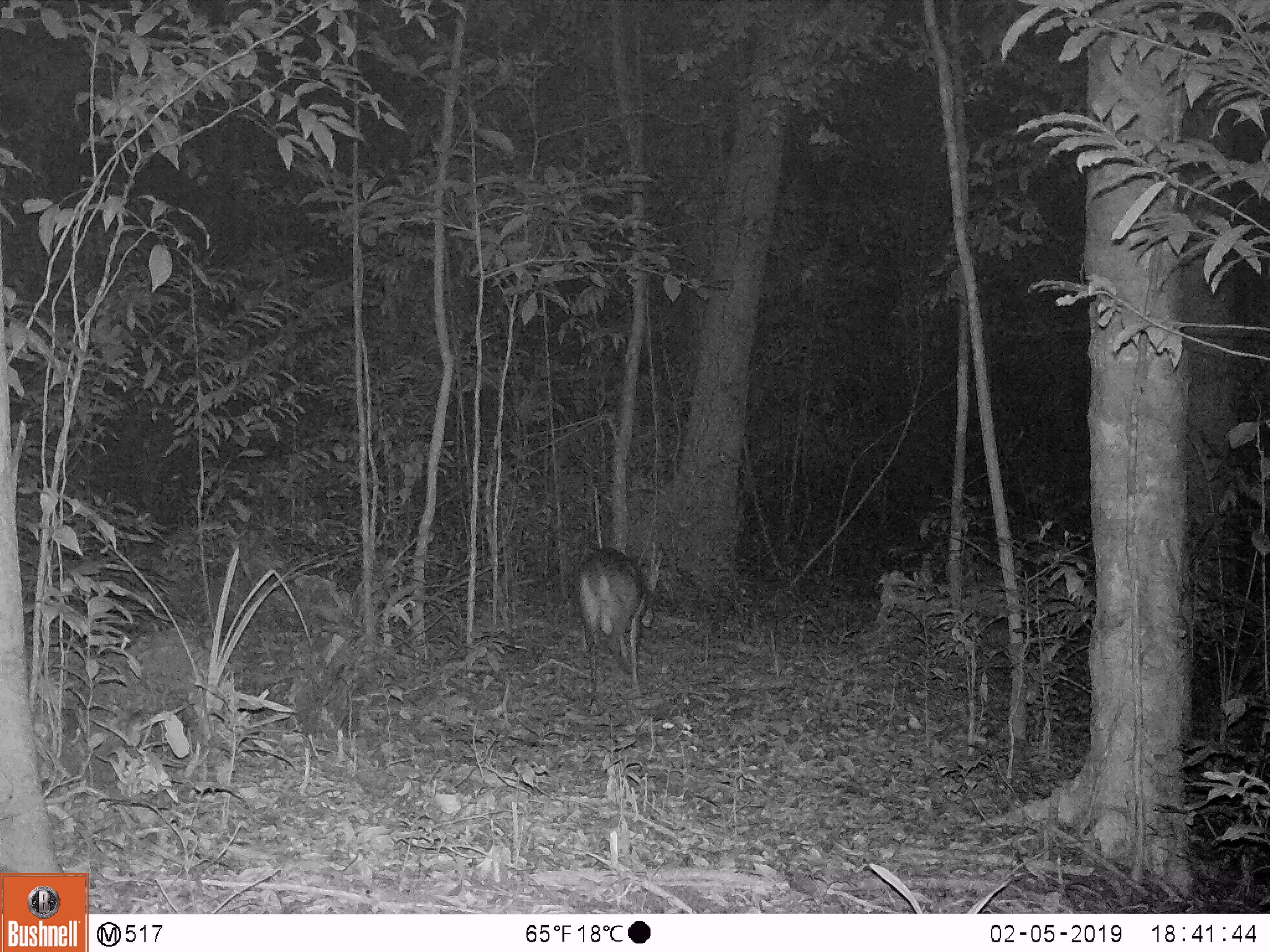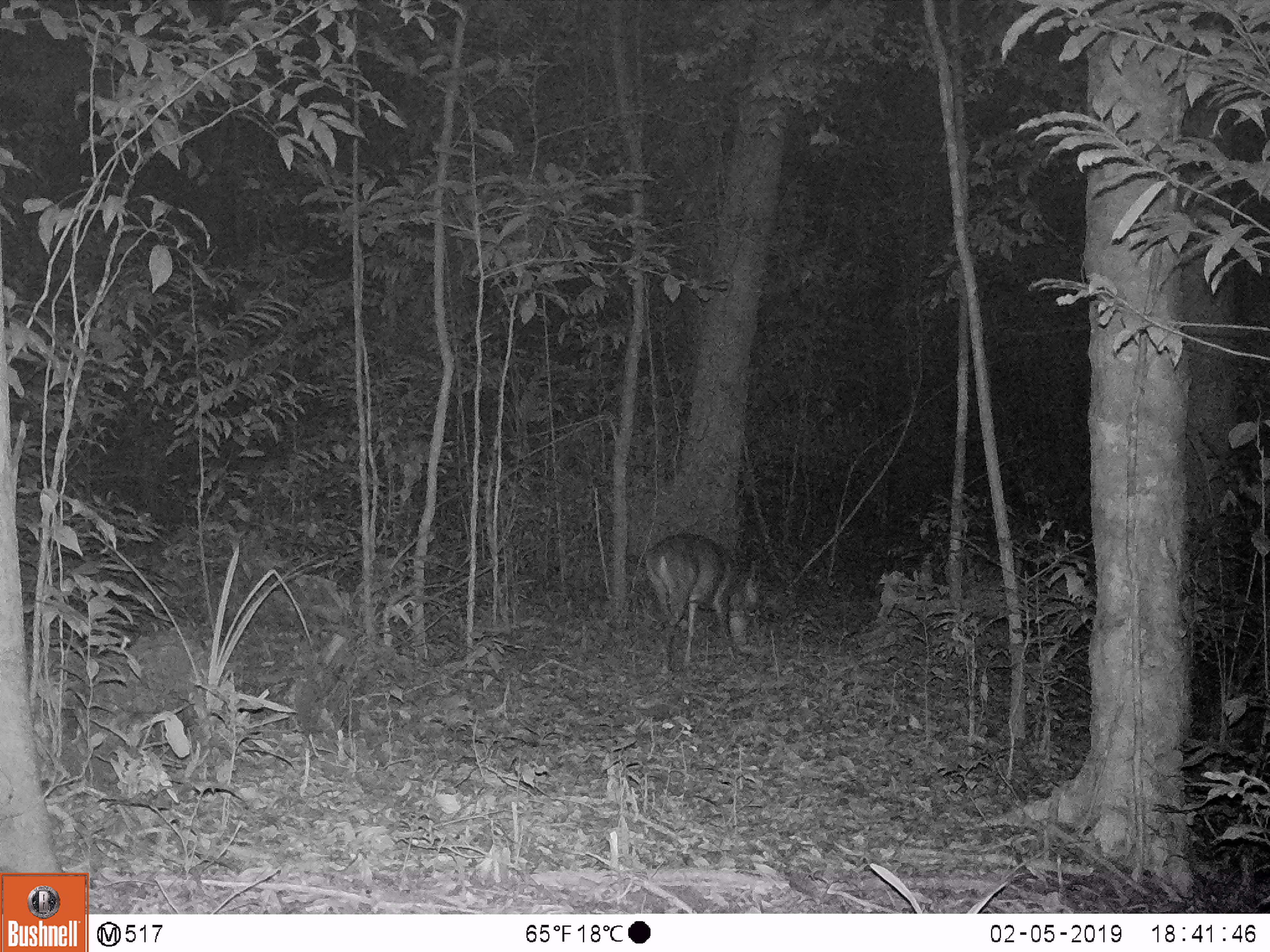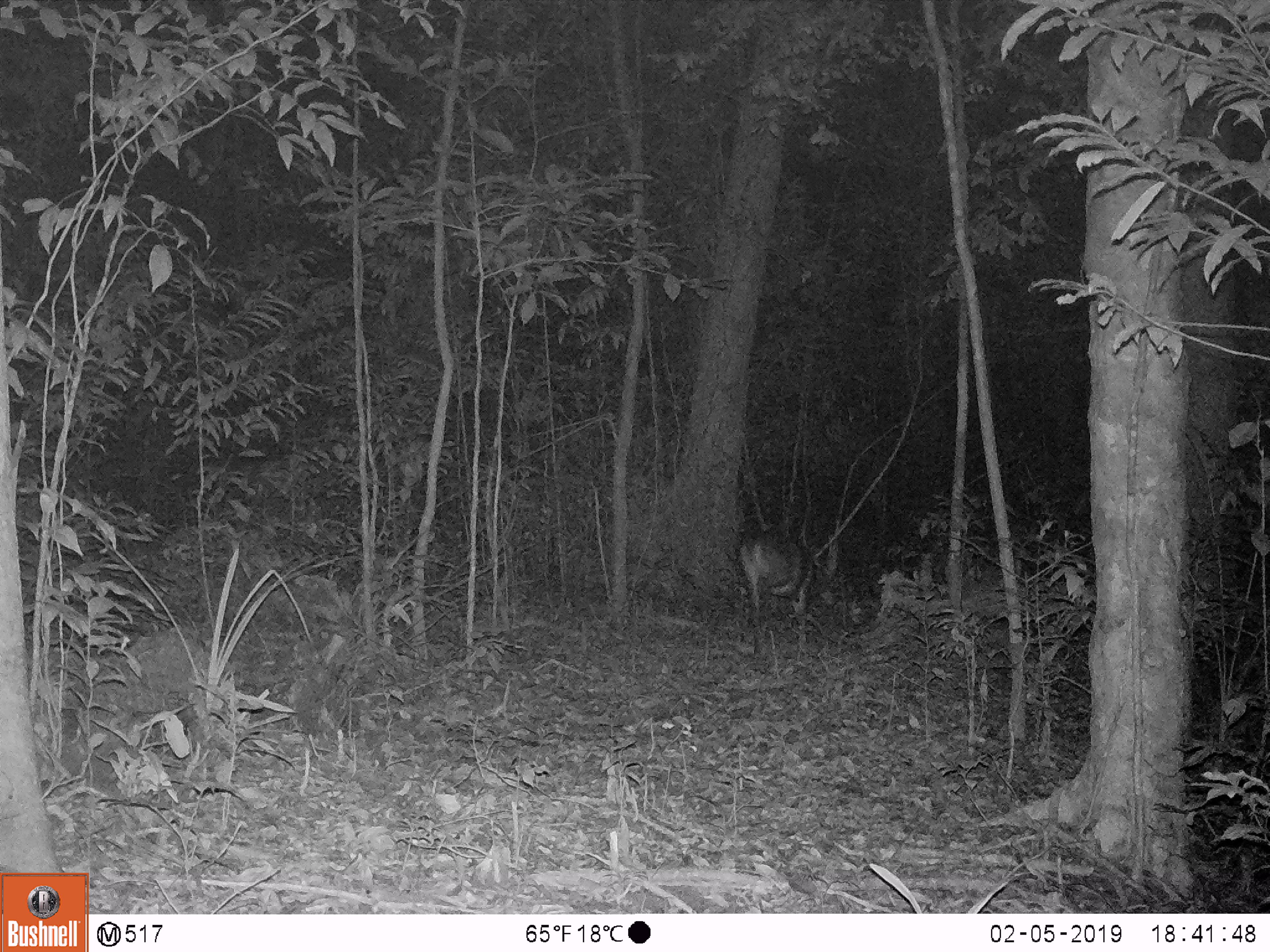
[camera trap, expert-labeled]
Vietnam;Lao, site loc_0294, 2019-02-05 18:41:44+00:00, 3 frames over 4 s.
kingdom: Animalia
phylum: Chordata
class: Mammalia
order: Artiodactyla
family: Cervidae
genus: Muntiacus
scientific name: Muntiacus vuquangensis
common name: large-antlered muntjac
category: large antlered muntjac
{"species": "large antlered muntjac (large-antlered muntjac) (Muntiacus vuquangensis)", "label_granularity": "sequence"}